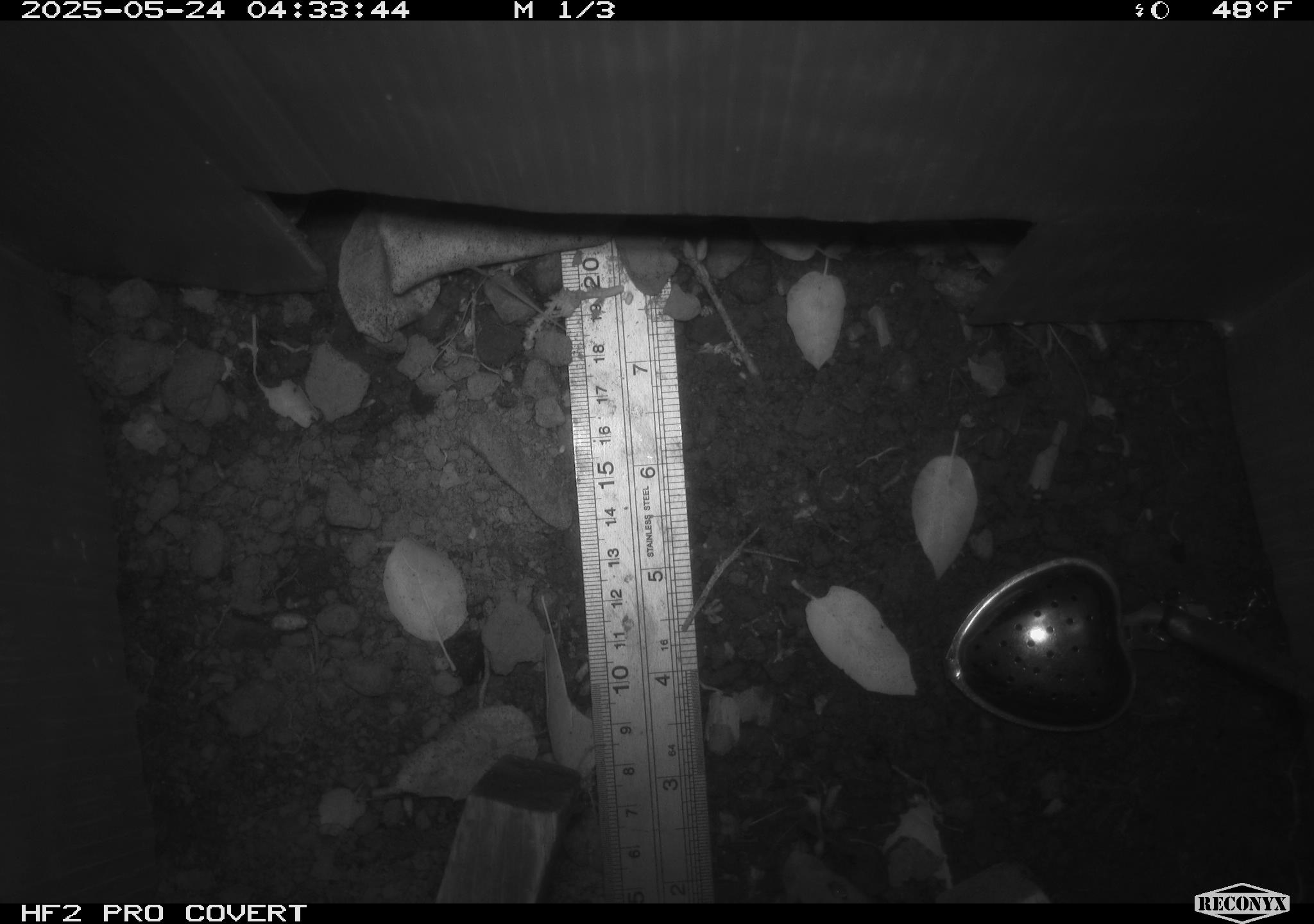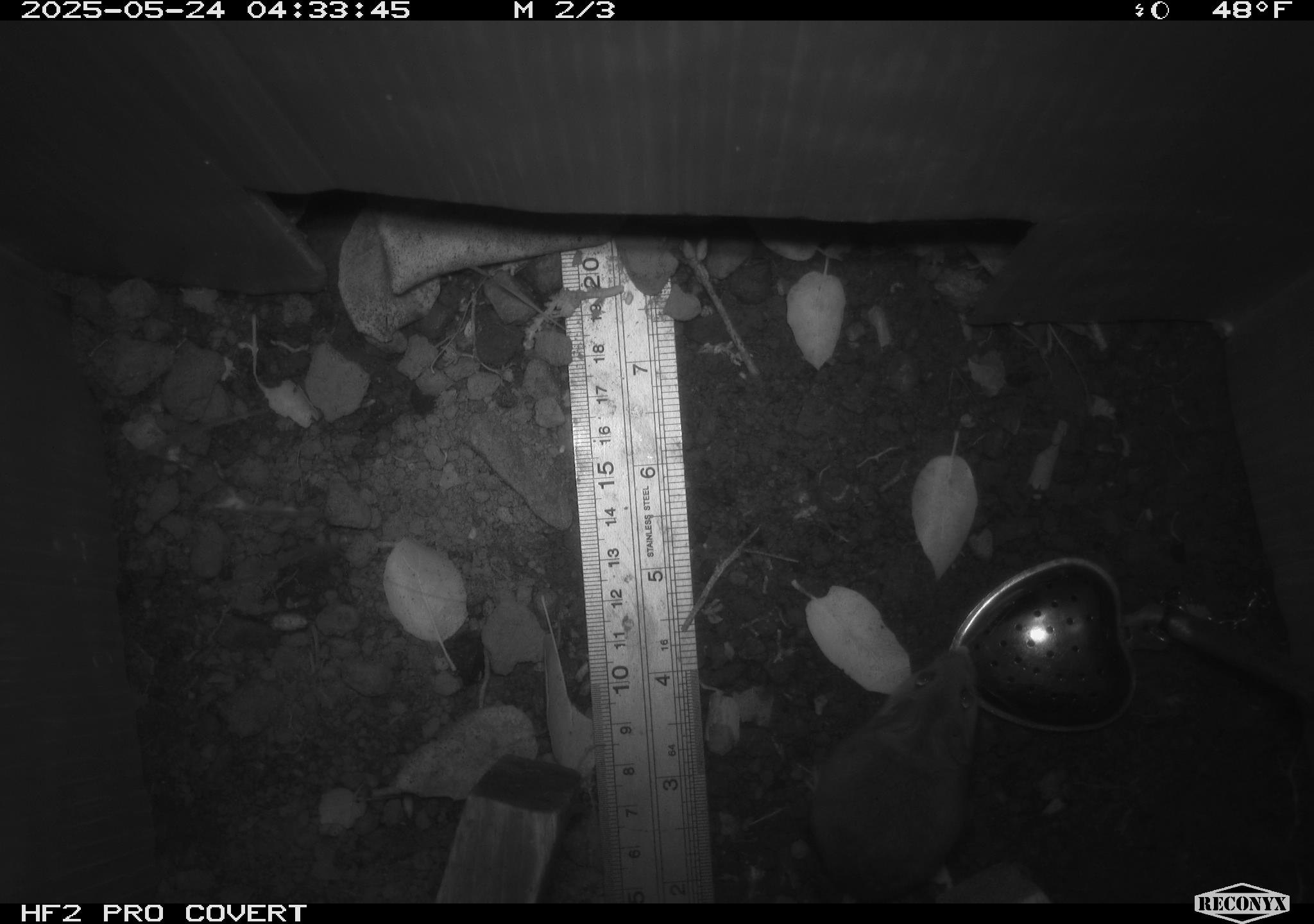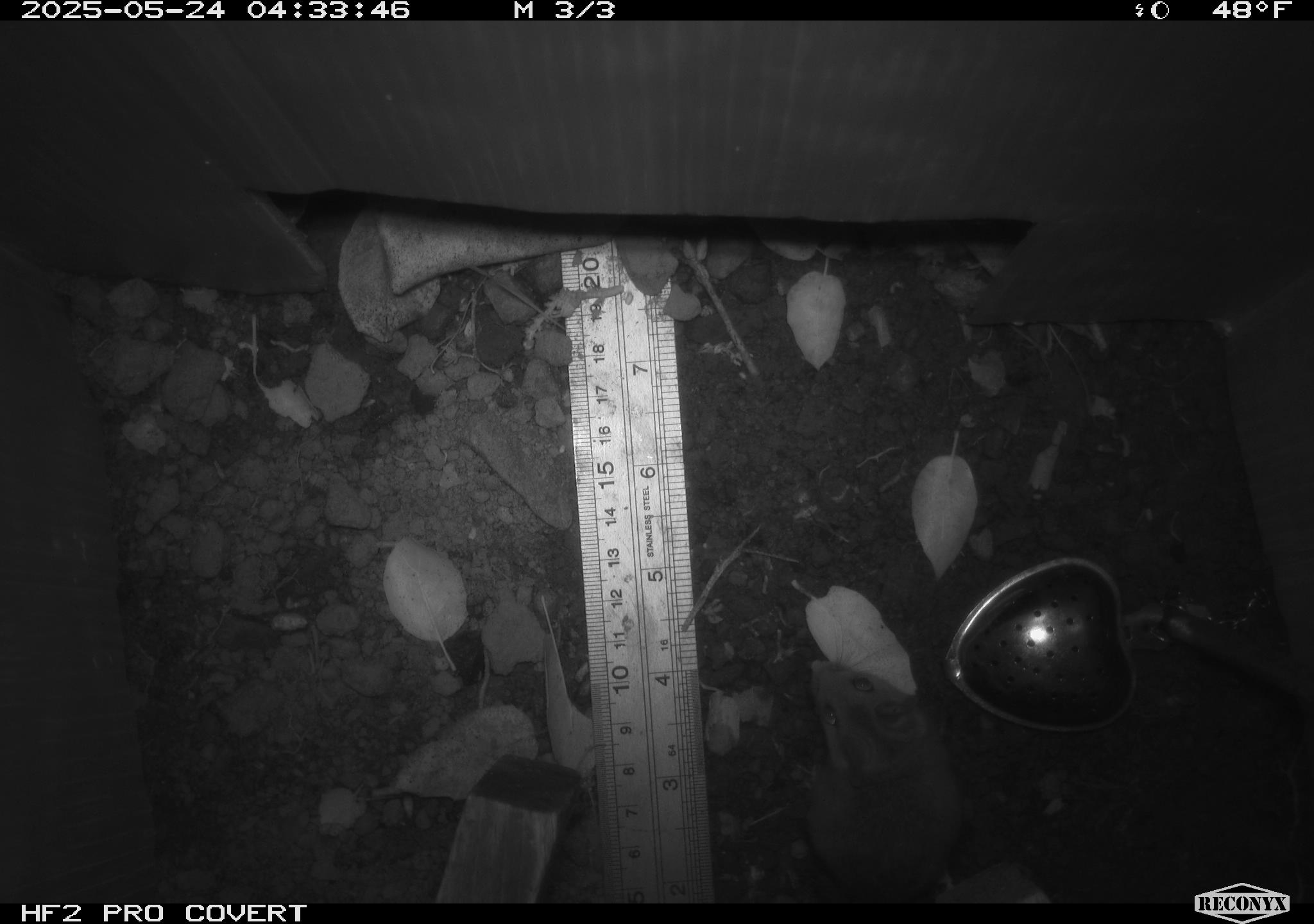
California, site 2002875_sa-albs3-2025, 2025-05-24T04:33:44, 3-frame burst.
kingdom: Animalia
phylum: Chordata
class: Mammalia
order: Rodentia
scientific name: Rodentia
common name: mouse species